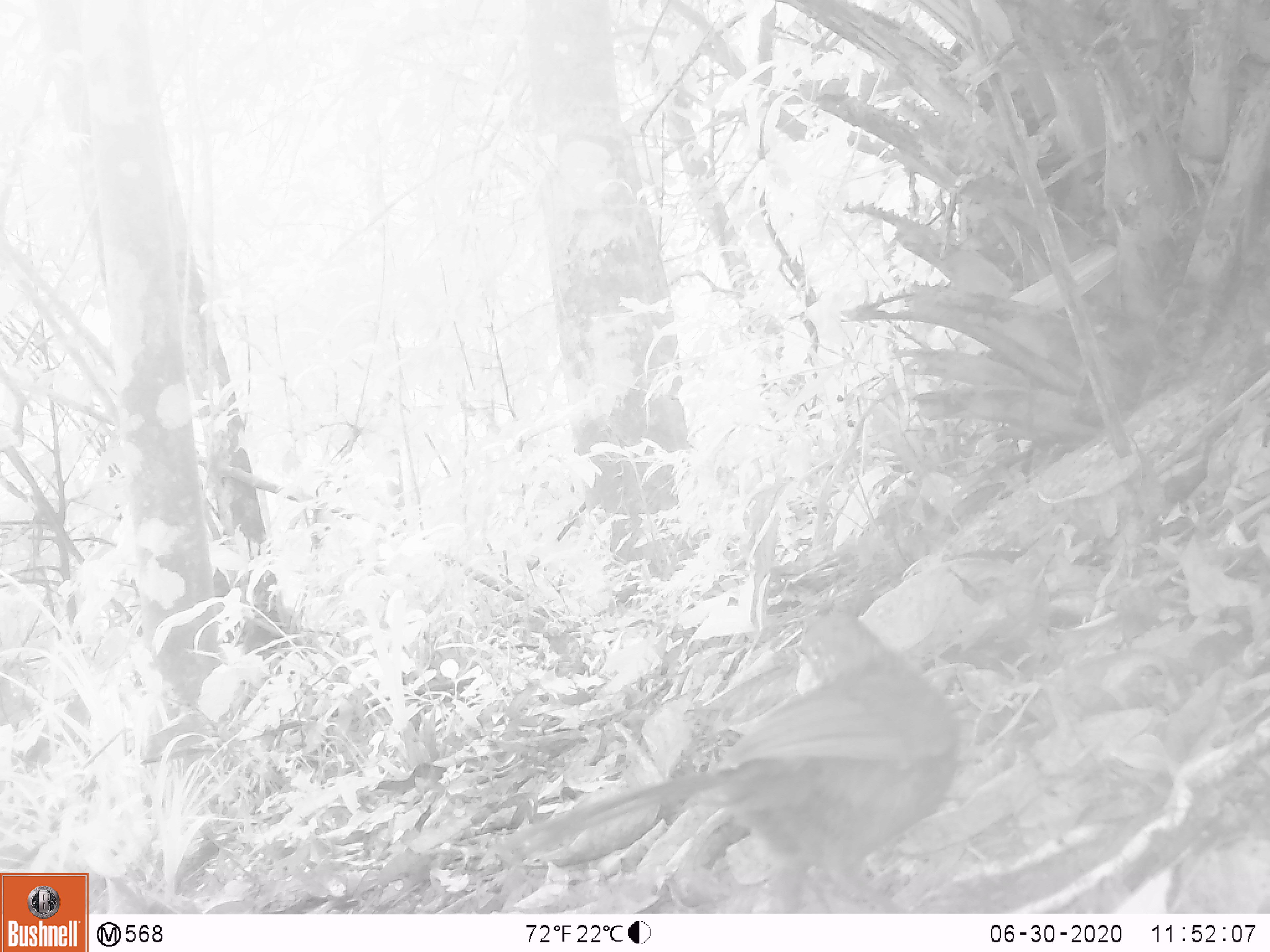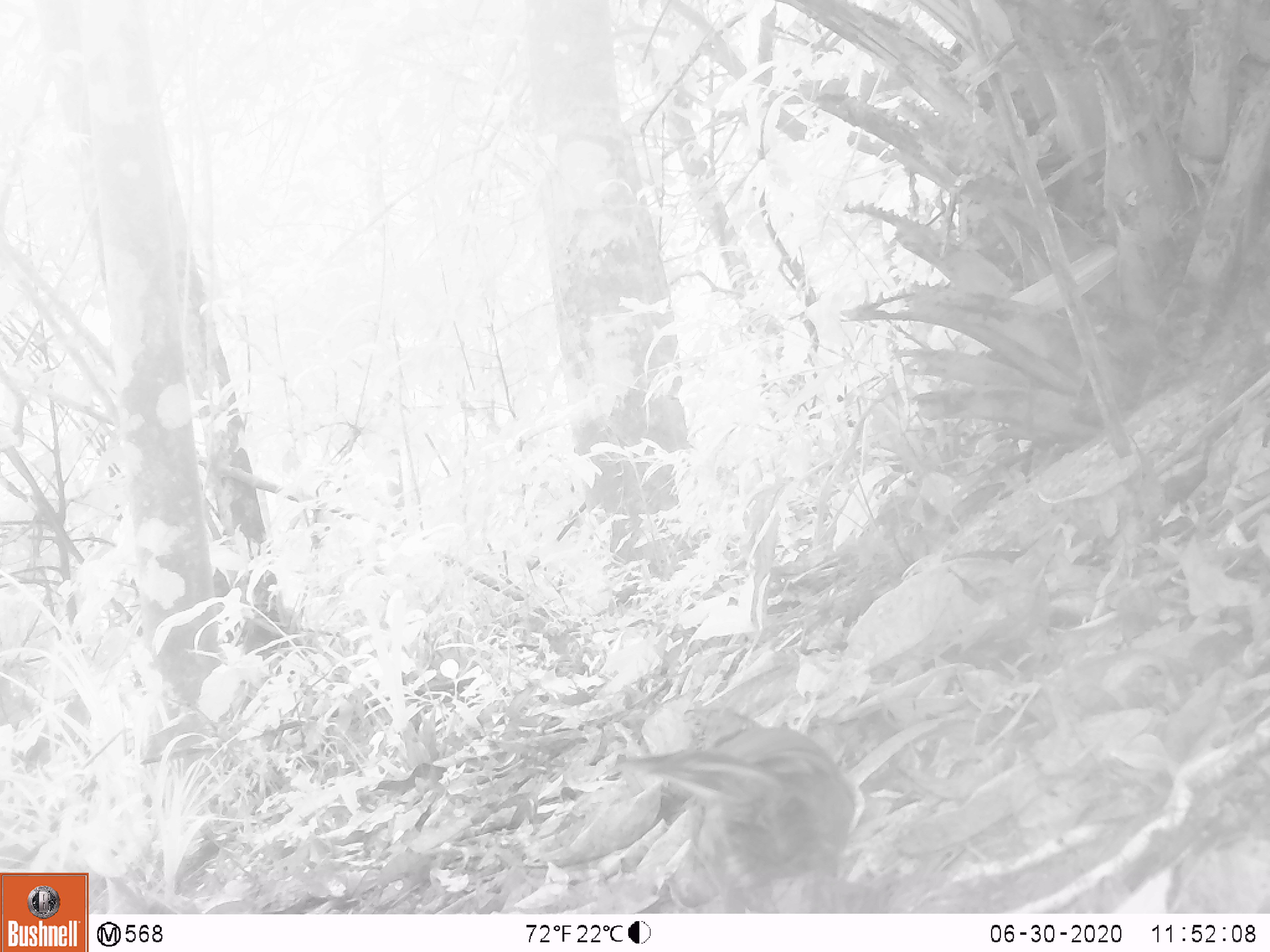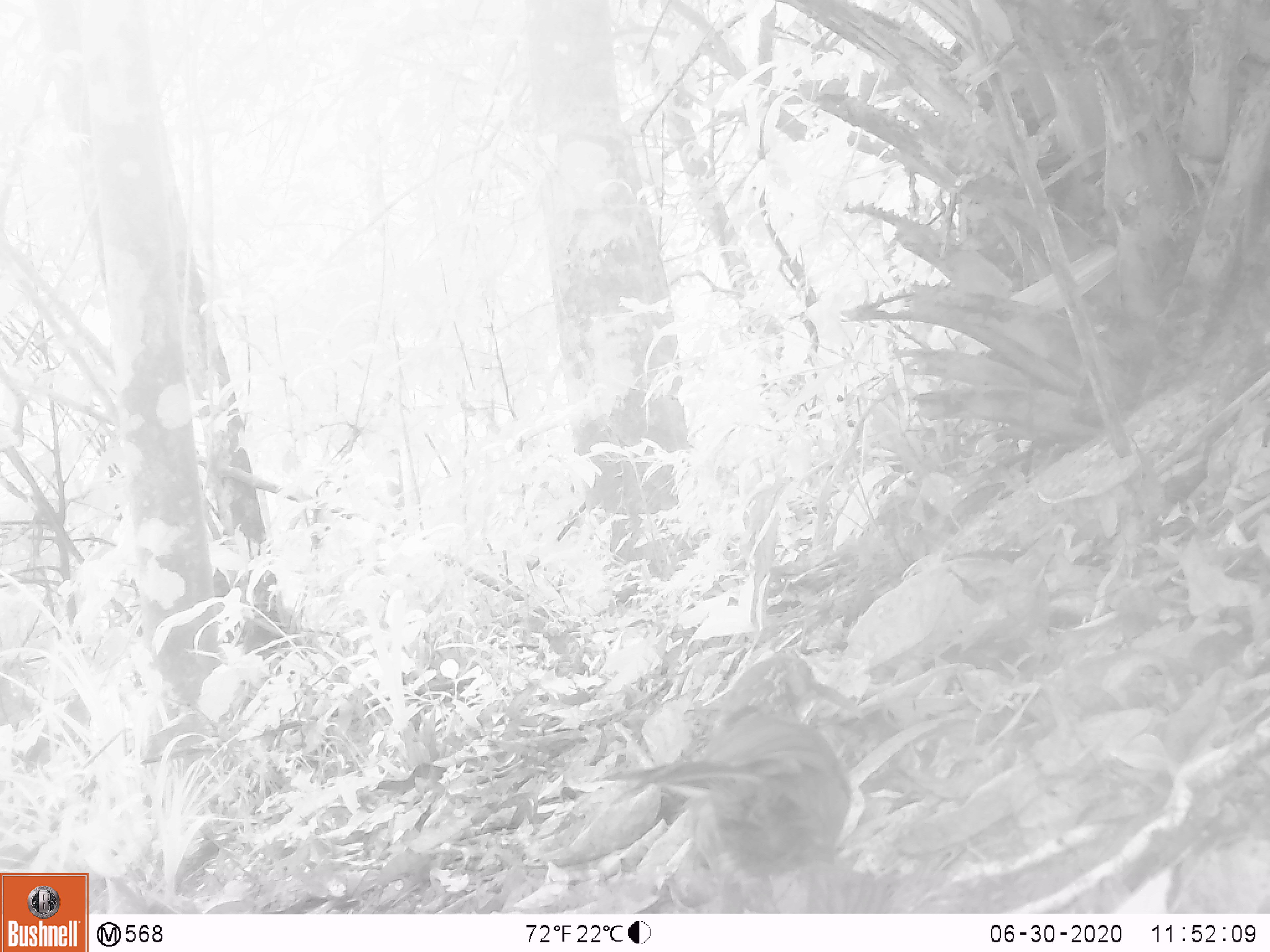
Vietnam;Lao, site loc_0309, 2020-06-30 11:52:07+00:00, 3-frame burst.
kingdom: Animalia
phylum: Chordata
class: Aves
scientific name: Aves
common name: bird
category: unidentified bird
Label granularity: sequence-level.